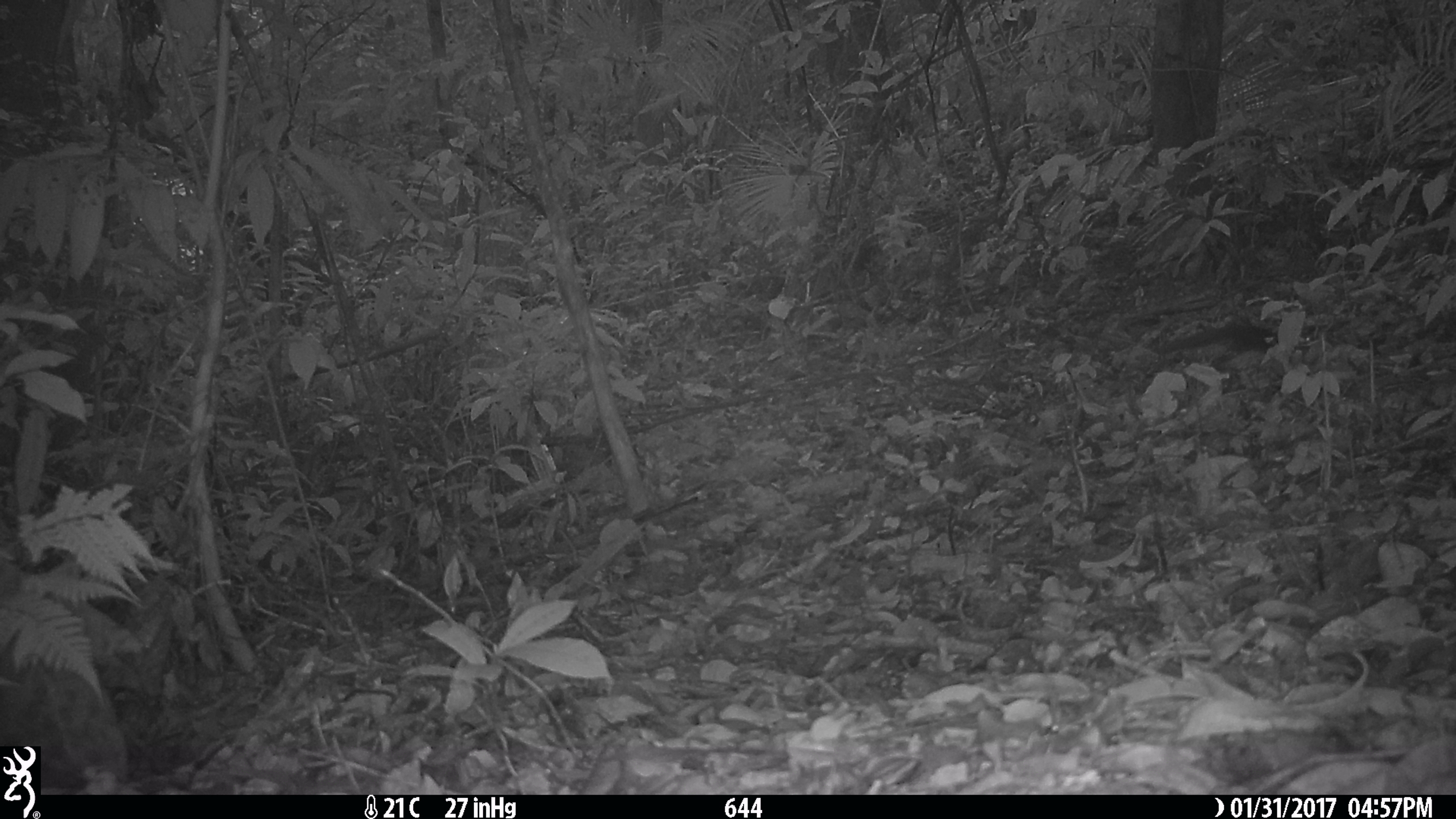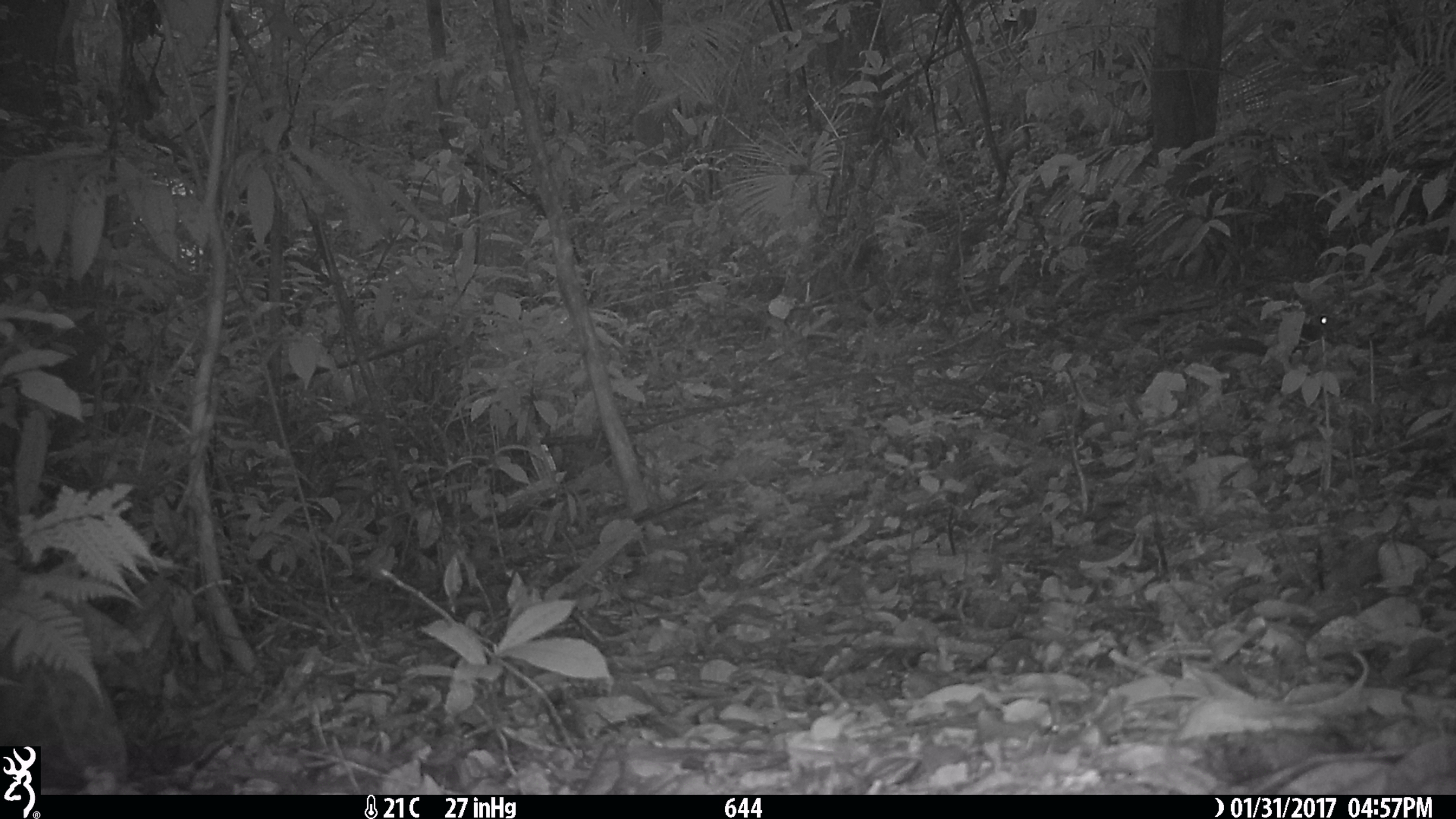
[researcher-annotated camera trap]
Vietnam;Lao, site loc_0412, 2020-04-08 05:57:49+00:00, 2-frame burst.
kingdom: Animalia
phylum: Chordata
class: Mammalia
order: Rodentia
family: Sciuridae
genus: Sciurus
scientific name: Sciurus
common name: squirrel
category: unidentified squirrel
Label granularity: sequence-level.